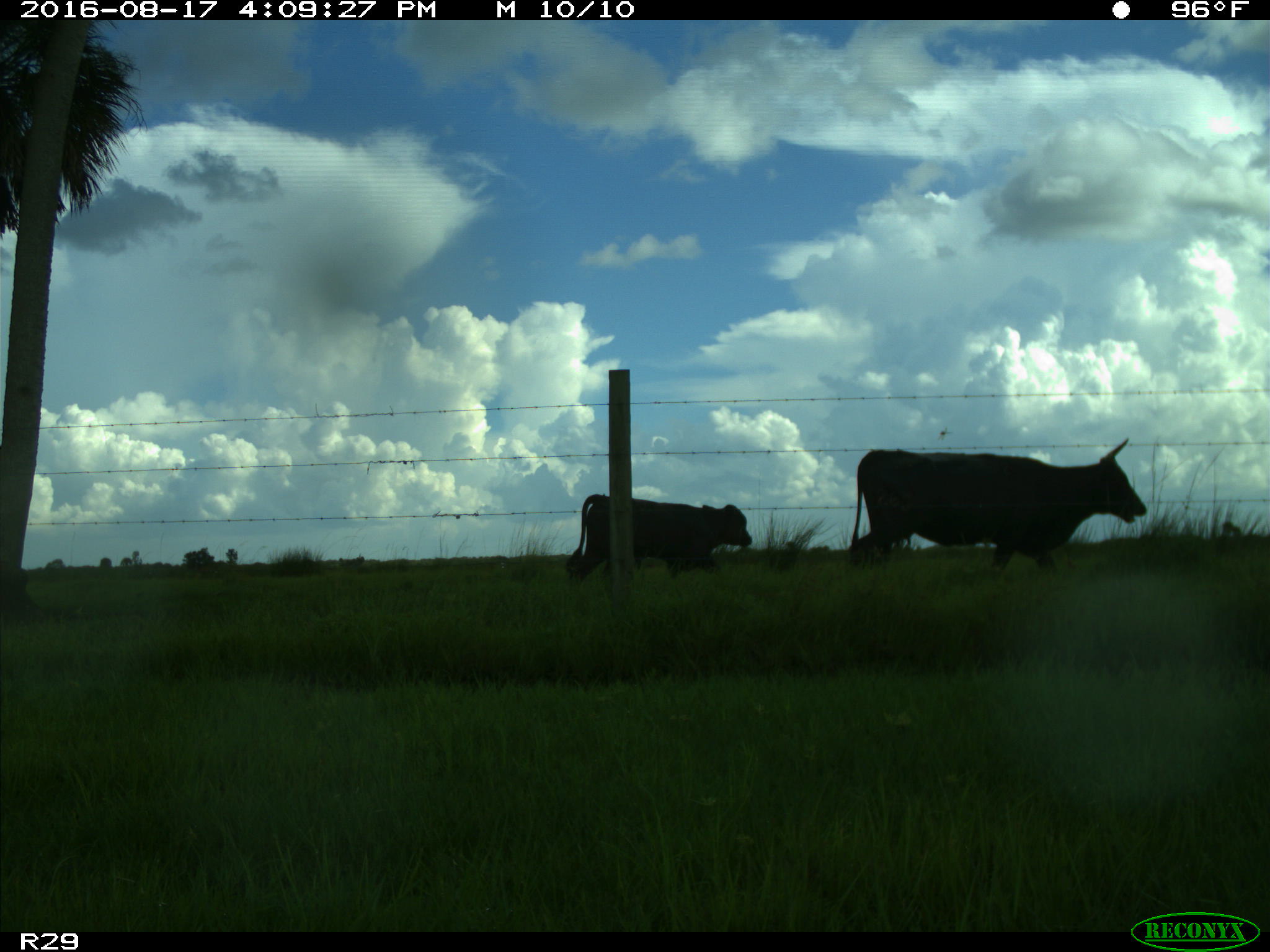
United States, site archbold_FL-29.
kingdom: Animalia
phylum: Chordata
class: Mammalia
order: Artiodactyla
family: Bovidae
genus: Bos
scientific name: Bos taurus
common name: domestic cow